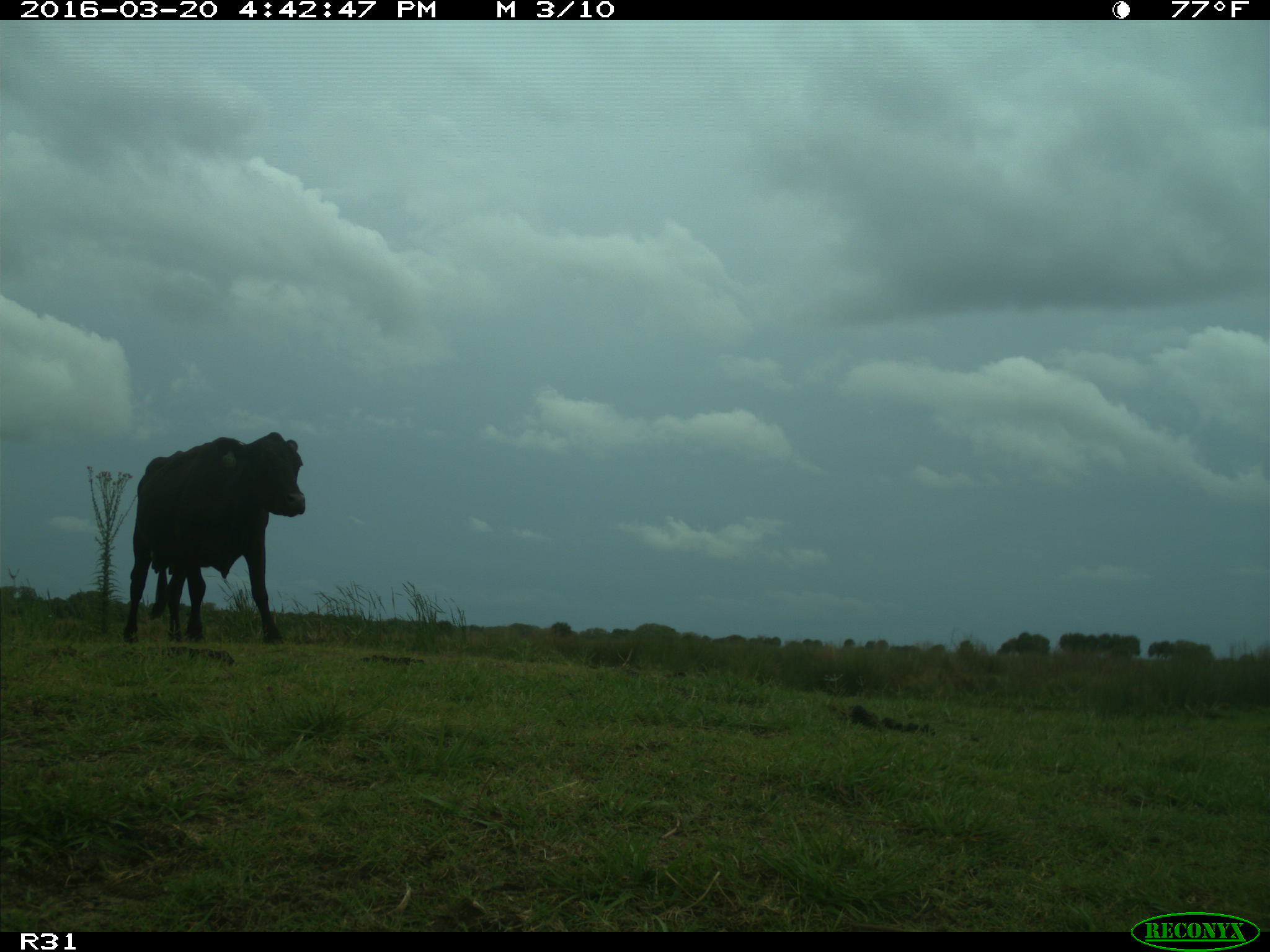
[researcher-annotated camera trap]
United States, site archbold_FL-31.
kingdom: Animalia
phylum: Chordata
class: Mammalia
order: Artiodactyla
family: Bovidae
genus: Bos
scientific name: Bos taurus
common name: domestic cow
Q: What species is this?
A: Bos taurus (domestic cow).